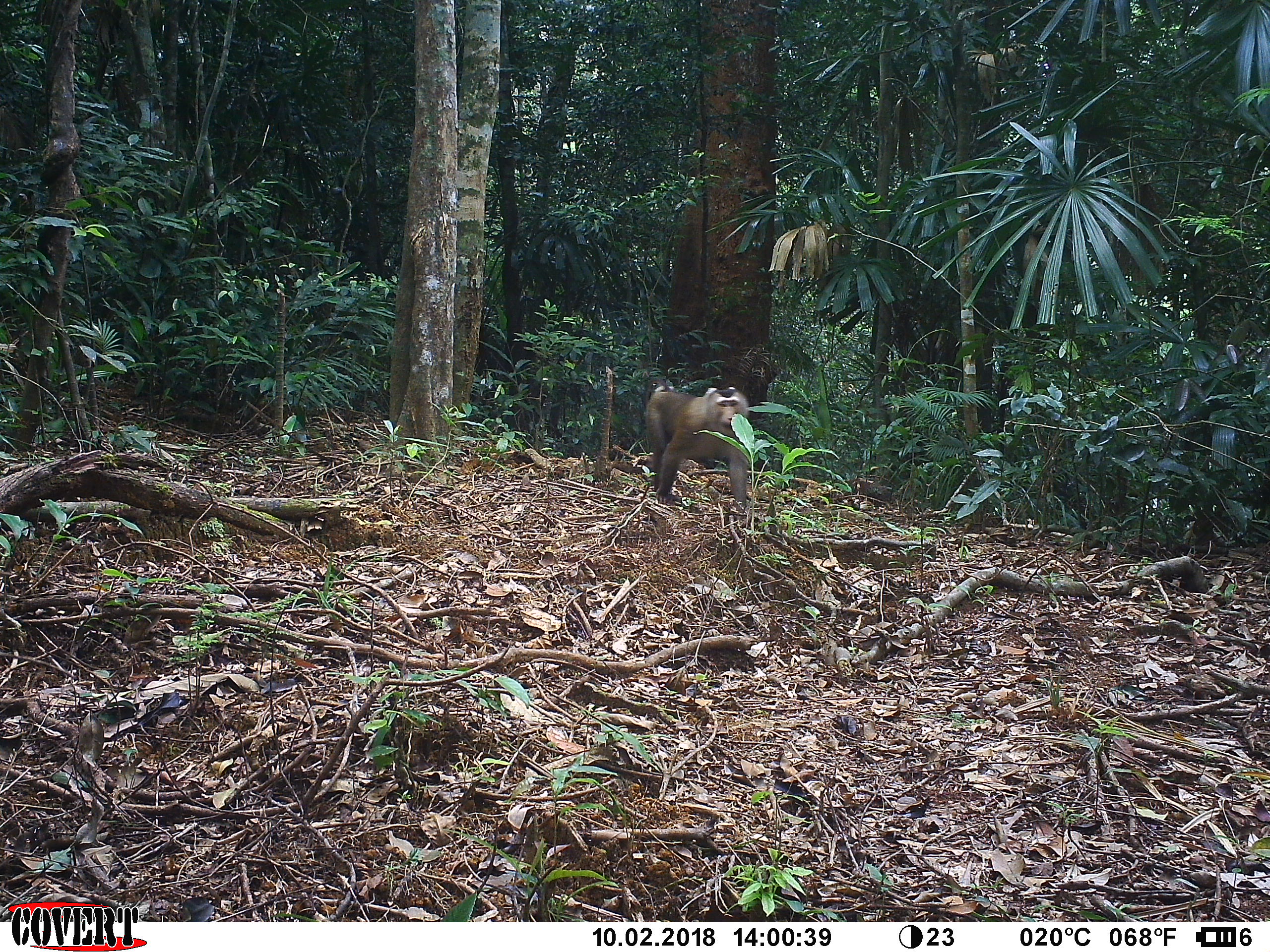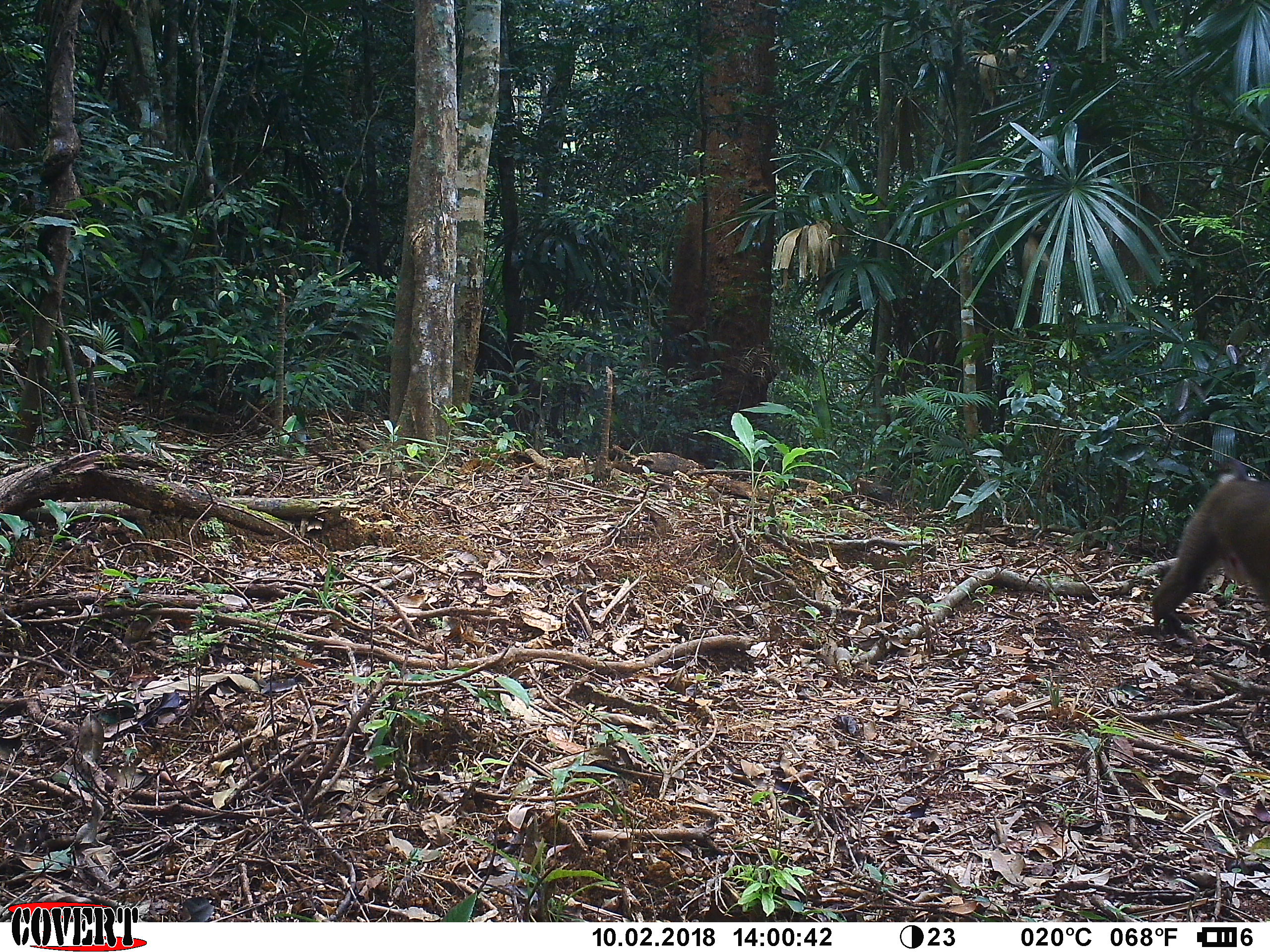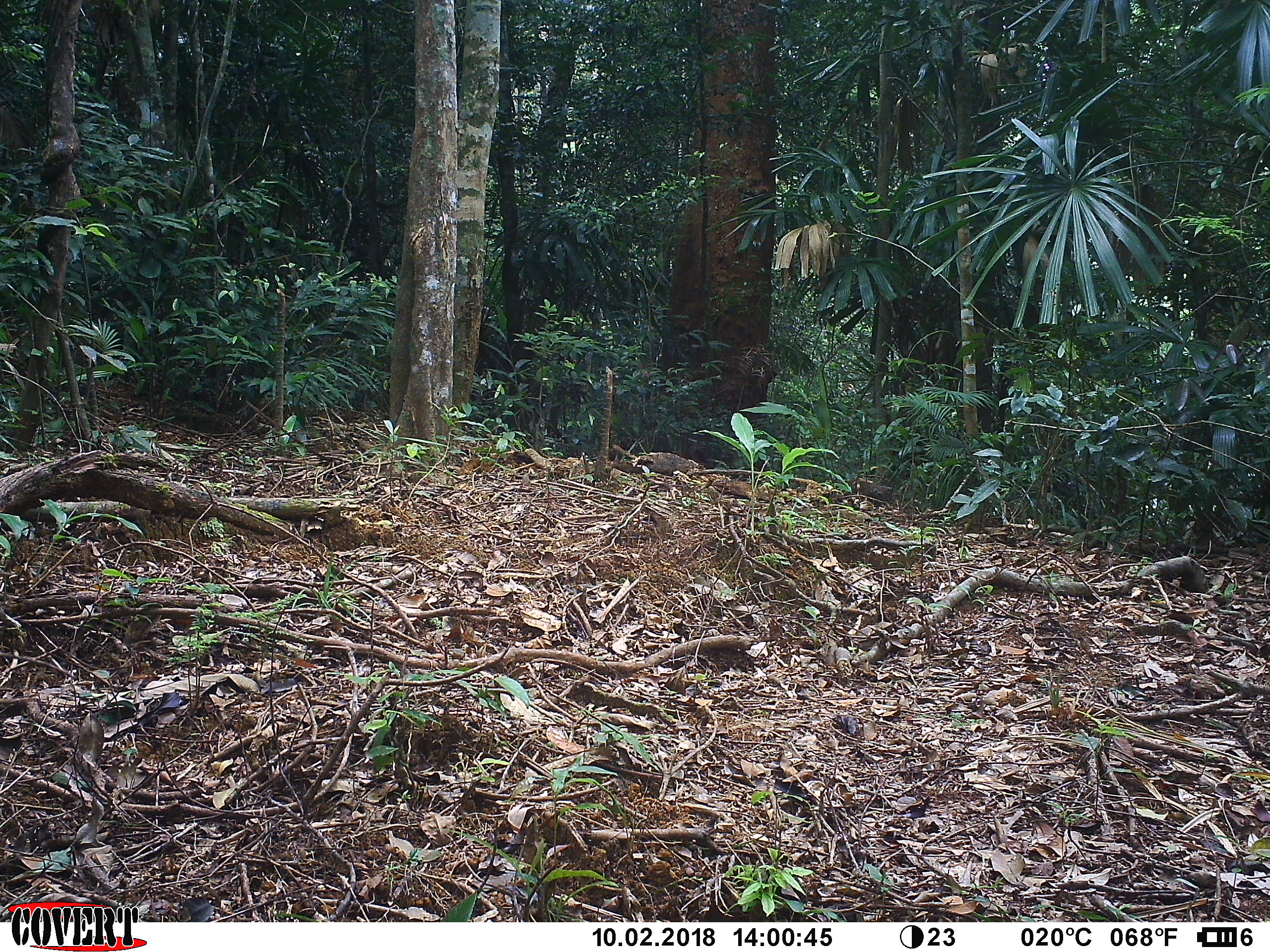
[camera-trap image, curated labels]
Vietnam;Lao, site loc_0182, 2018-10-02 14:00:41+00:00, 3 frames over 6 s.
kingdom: Animalia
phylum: Chordata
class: Mammalia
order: Primates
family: Cercopithecidae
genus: Macaca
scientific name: Macaca nemestrina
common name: pig-tailed macaque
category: pig tailed macaque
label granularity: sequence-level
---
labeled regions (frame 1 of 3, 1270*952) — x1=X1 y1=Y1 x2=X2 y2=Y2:
pig tailed macaque: x1=644 y1=378 x2=749 y2=510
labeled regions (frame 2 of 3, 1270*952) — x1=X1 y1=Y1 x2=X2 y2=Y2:
pig tailed macaque: x1=1151 y1=458 x2=1270 y2=628